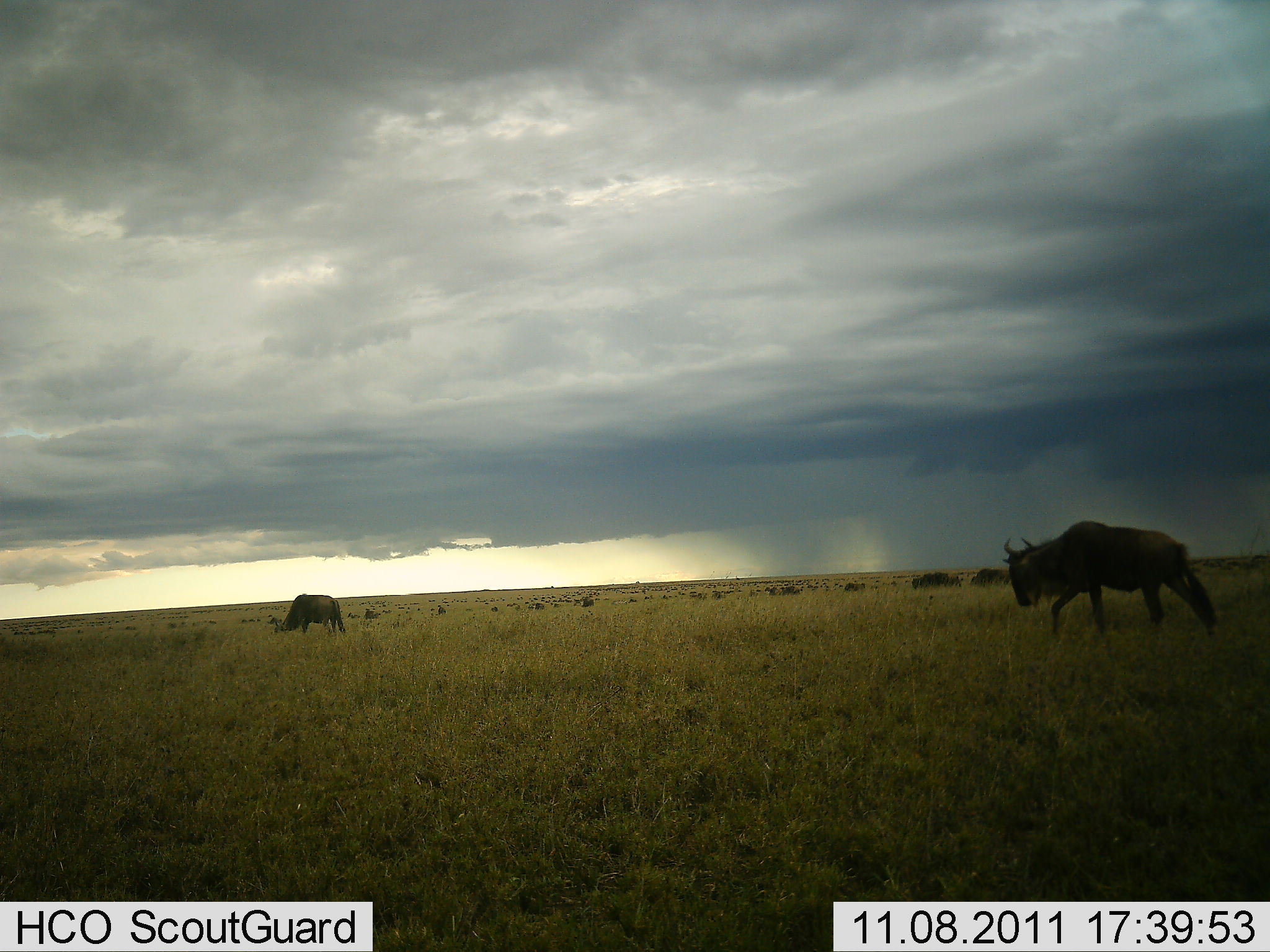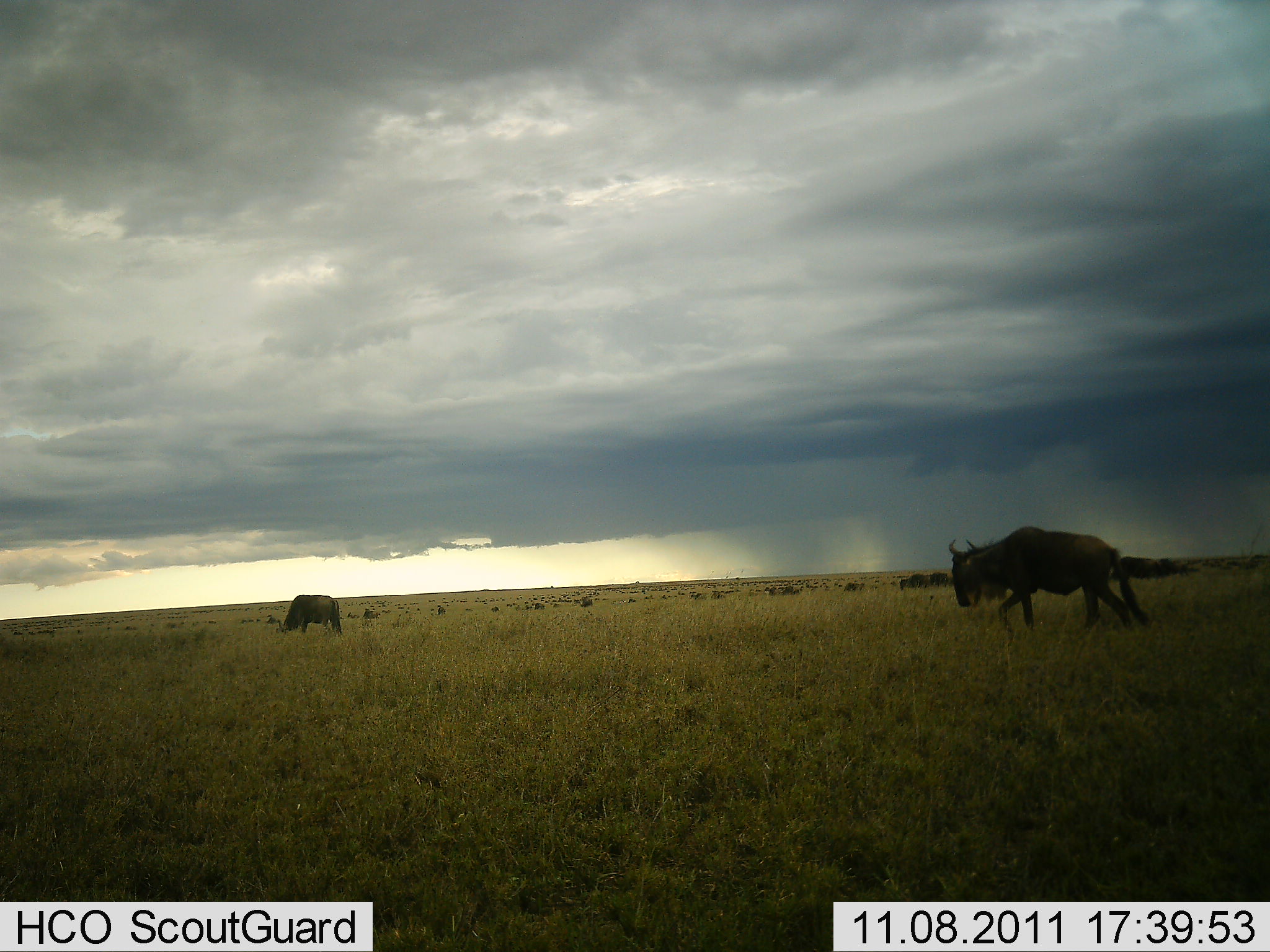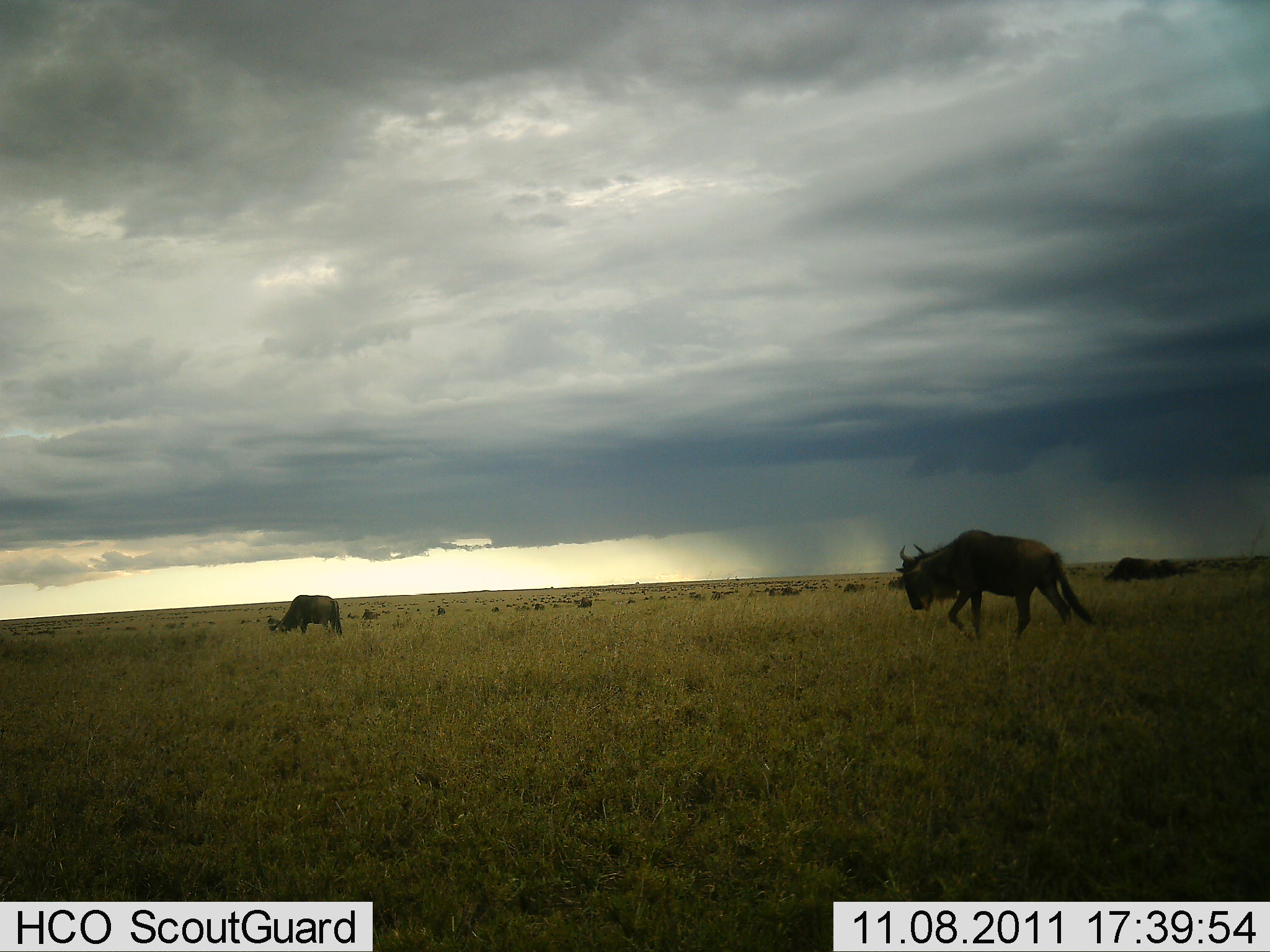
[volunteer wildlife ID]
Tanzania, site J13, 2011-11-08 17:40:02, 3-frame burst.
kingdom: Animalia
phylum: Chordata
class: Mammalia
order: Artiodactyla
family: Bovidae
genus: Connochaetes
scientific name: Connochaetes taurinus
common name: blue wildebeest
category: wildebeest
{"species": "wildebeest (blue wildebeest) (Connochaetes taurinus)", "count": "2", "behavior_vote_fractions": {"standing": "20%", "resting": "0%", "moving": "80%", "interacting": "0%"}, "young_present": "0%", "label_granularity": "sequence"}